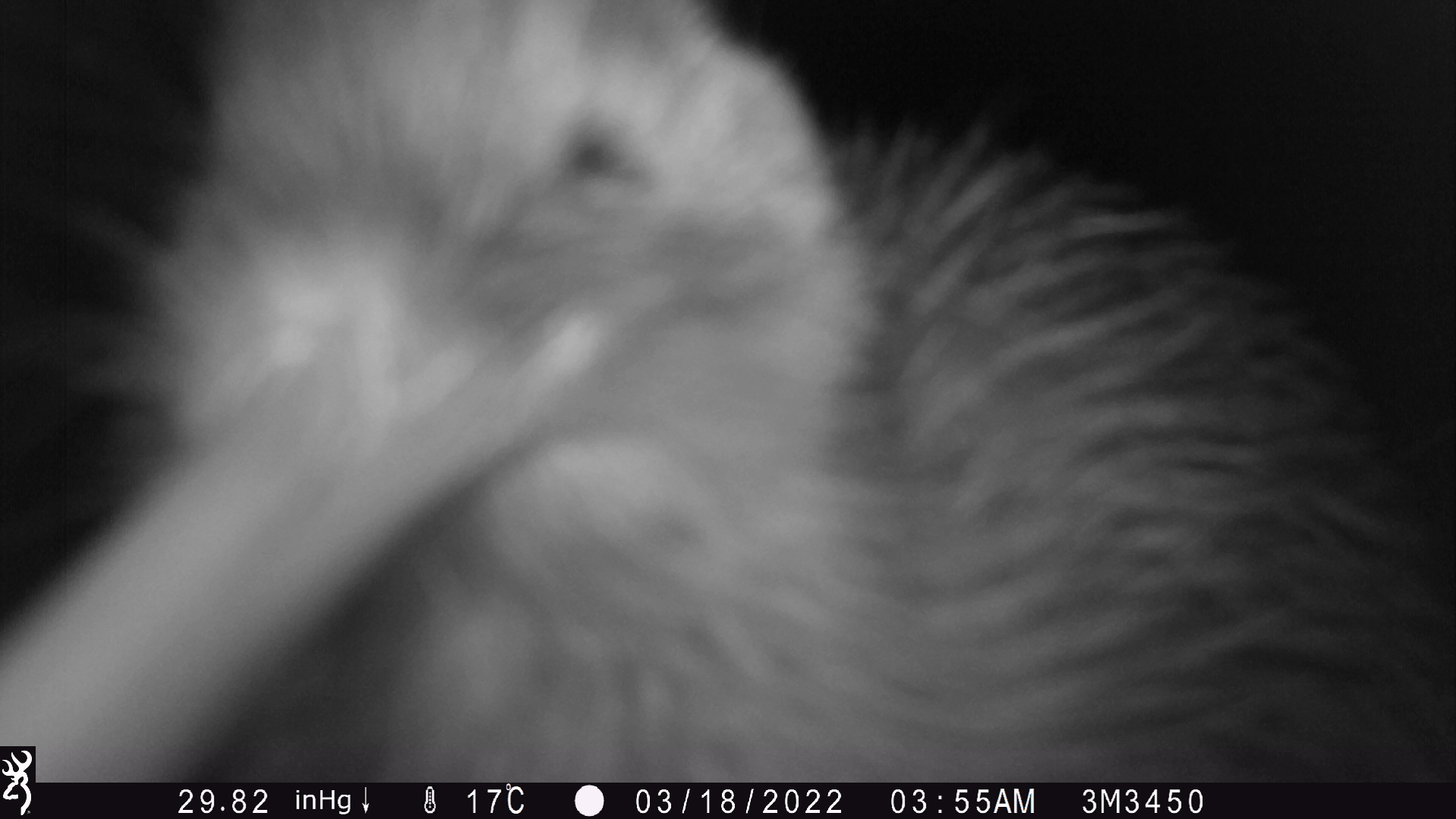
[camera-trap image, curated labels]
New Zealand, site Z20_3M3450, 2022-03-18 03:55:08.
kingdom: Animalia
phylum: Chordata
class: Aves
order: Apterygiformes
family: Apterygidae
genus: Apteryx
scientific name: Apteryx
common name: kiwi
Kiwi (Apteryx).